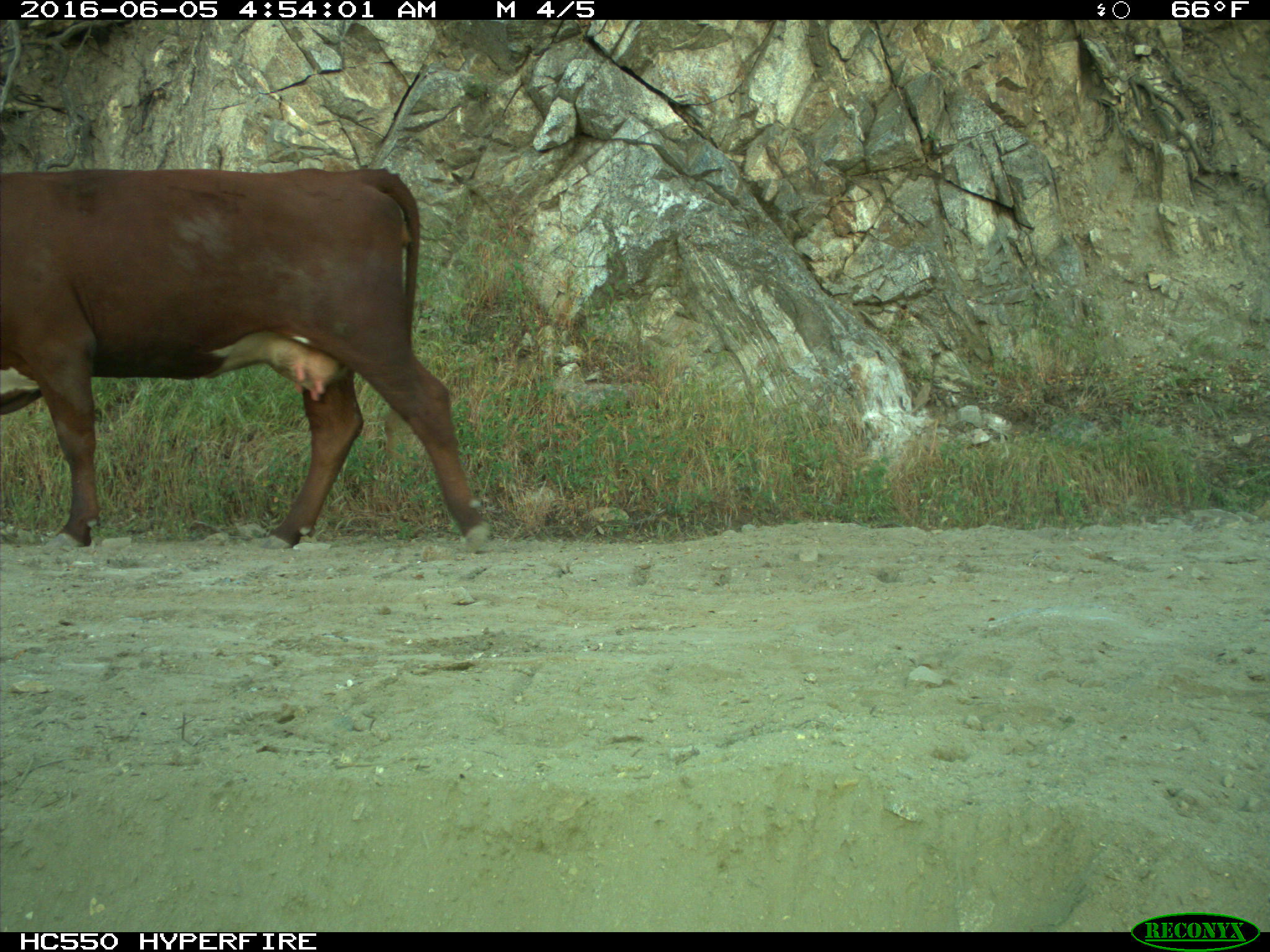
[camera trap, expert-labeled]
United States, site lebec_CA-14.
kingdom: Animalia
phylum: Chordata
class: Mammalia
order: Artiodactyla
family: Bovidae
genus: Bos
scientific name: Bos taurus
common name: domestic cow